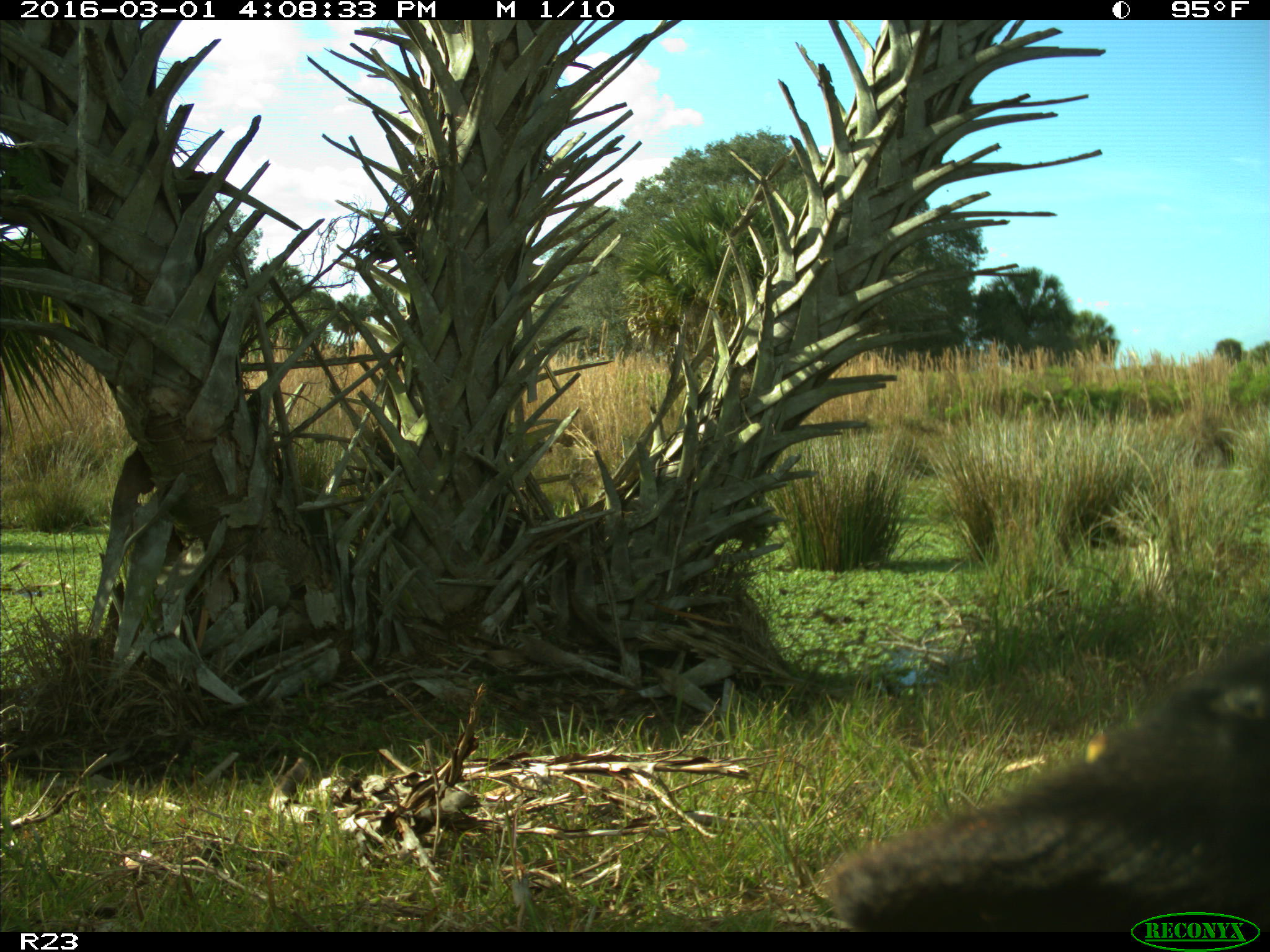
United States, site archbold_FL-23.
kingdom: Animalia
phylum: Chordata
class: Mammalia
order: Artiodactyla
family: Bovidae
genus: Bos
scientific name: Bos taurus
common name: domestic cow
Bos taurus (domestic cow).